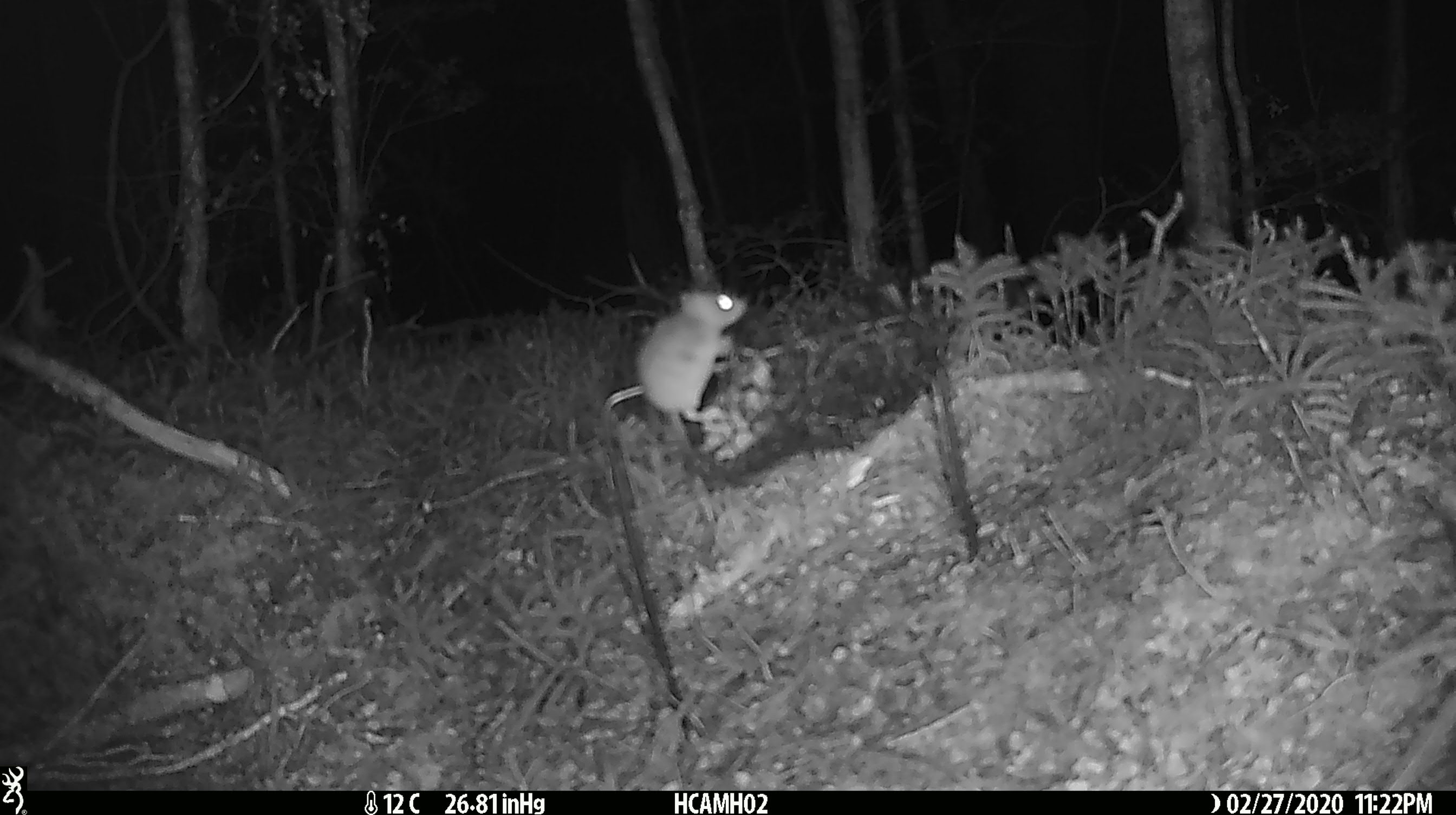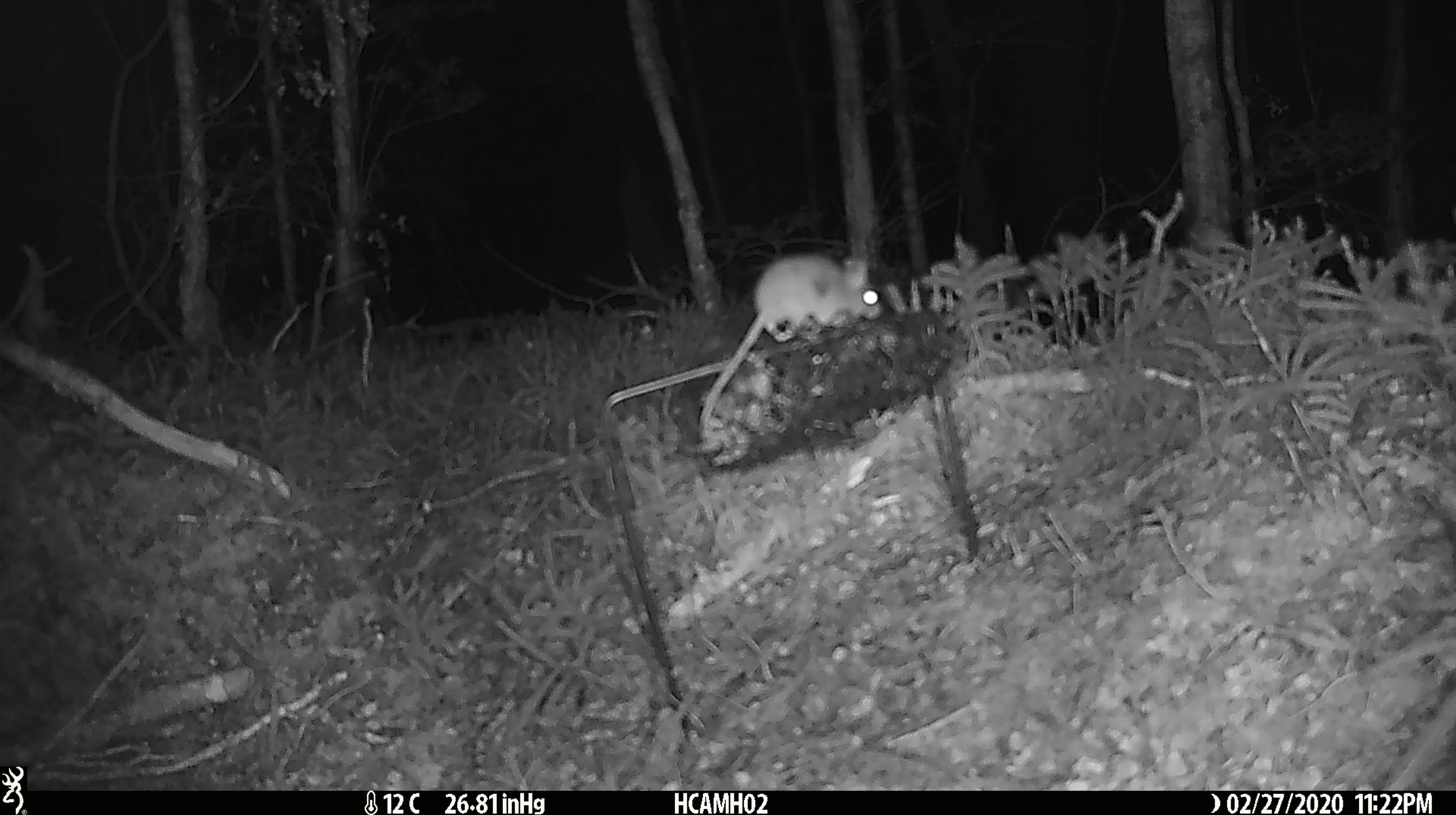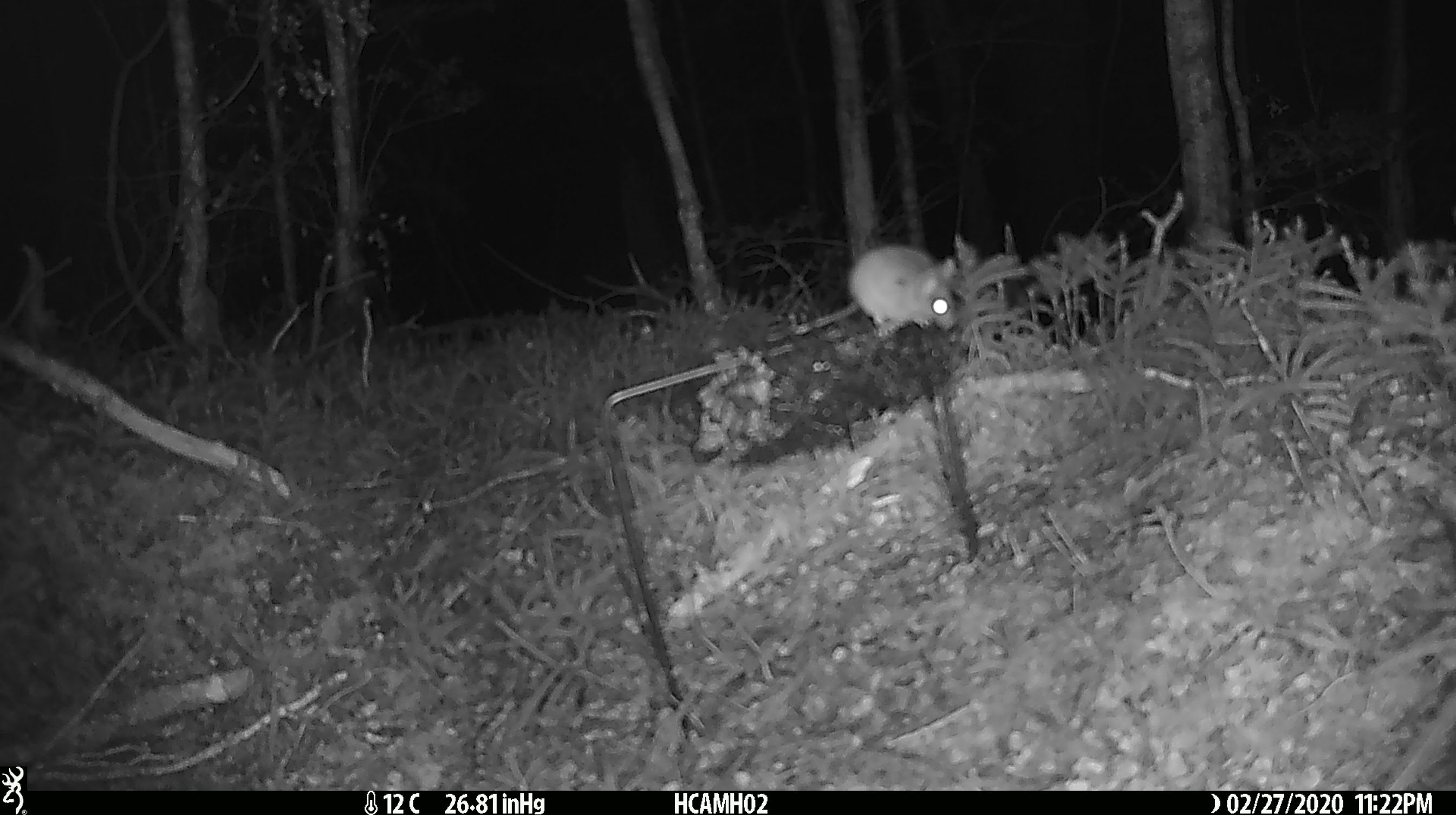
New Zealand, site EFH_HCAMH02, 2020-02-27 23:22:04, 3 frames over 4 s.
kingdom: Animalia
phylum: Chordata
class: Mammalia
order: Rodentia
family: Muridae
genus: Mus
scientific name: Mus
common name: mouse